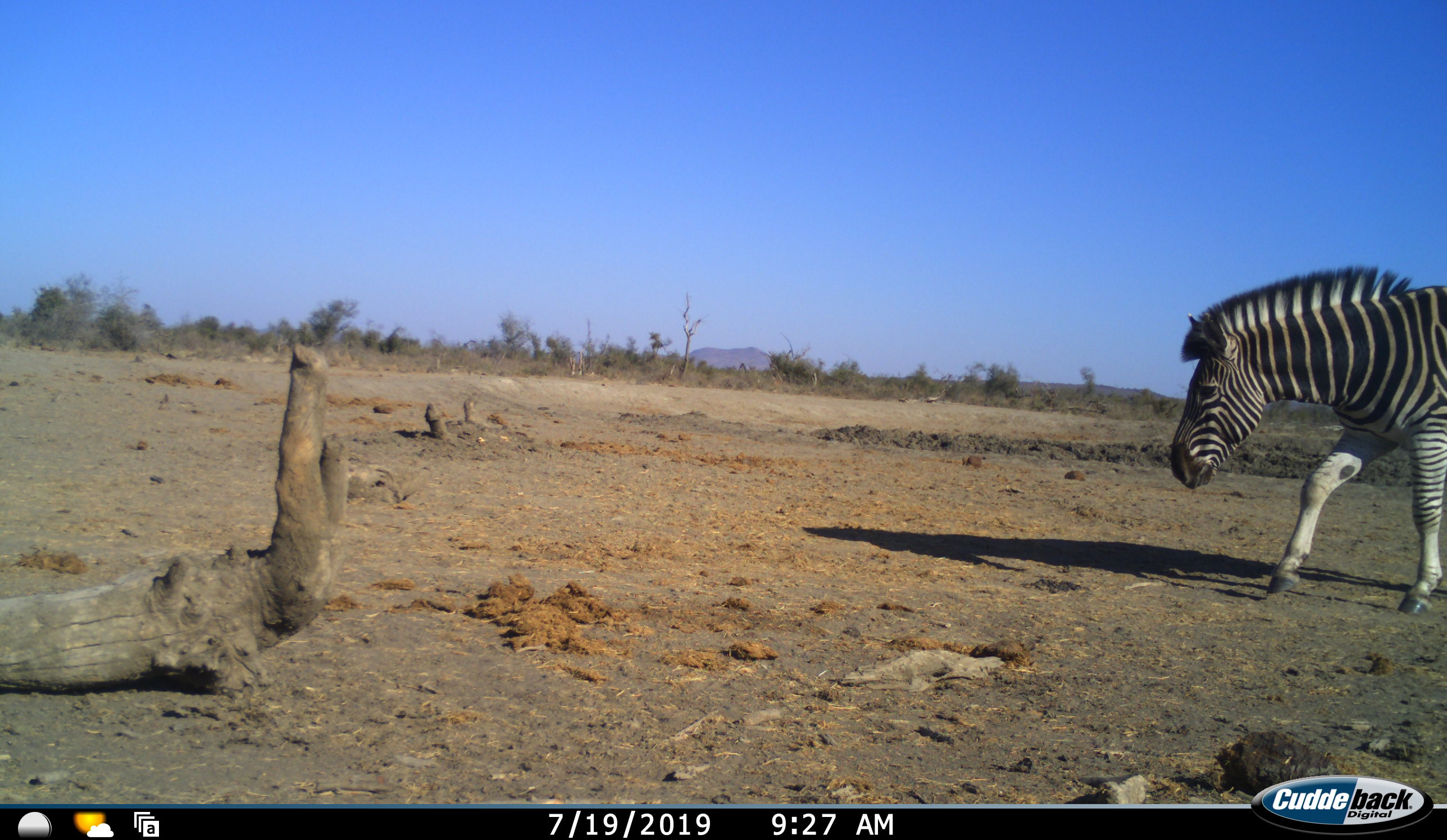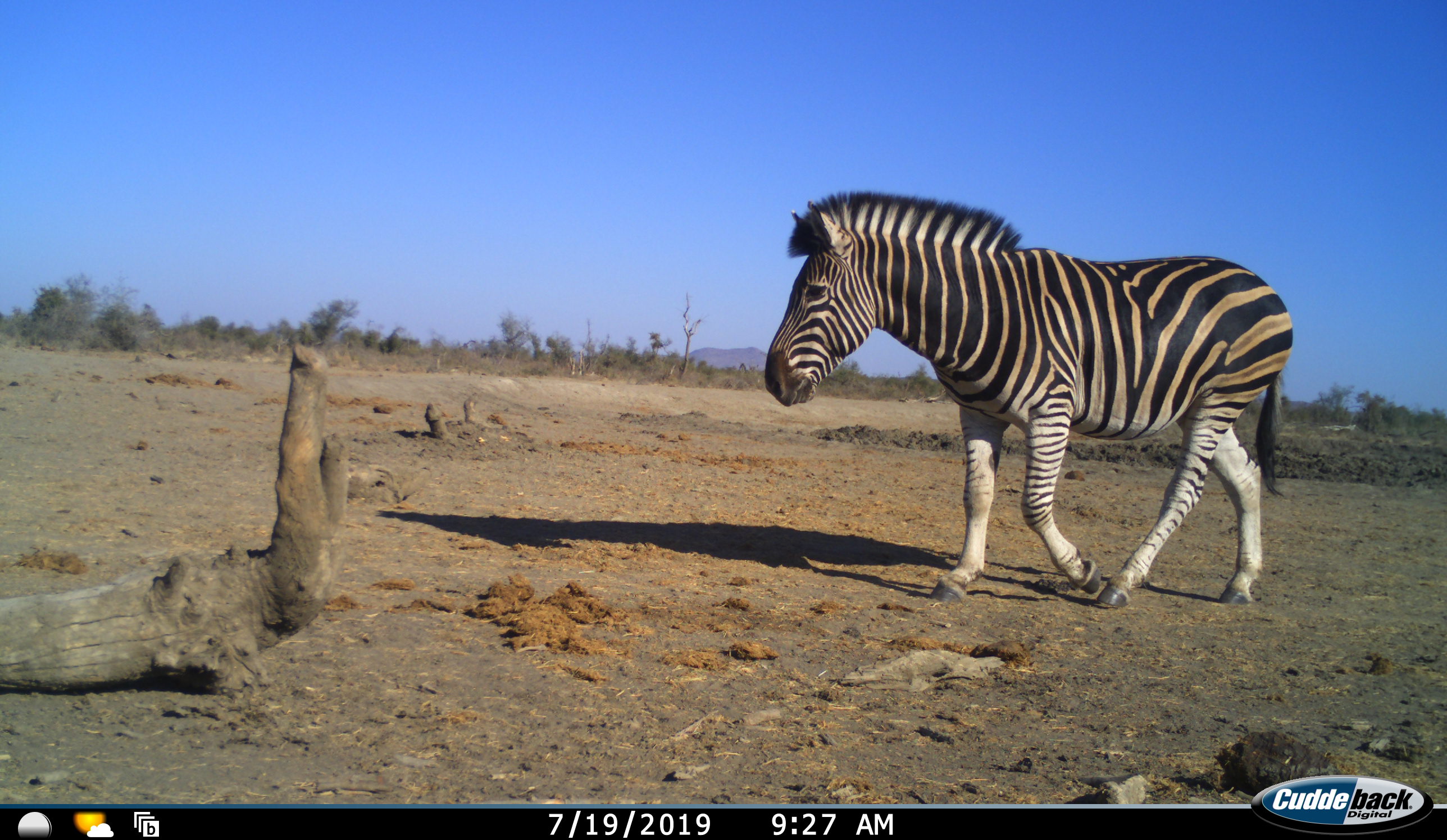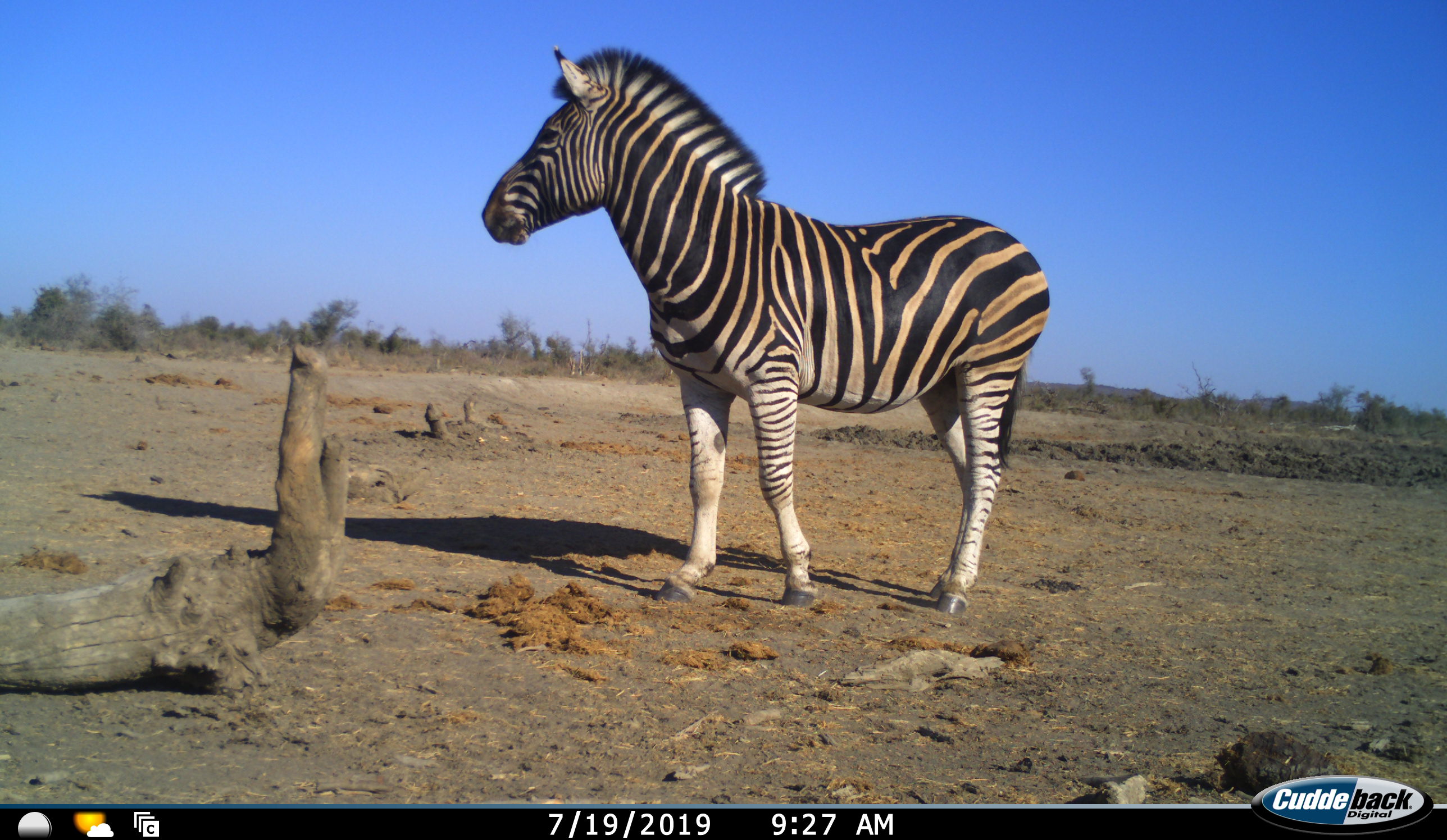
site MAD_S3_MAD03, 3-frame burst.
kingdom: Animalia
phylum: Chordata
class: Mammalia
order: Perissodactyla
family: Equidae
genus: Equus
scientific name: Equus quagga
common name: plains zebra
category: zebraplains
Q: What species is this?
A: Zebraplains (plains zebra) (Equus quagga).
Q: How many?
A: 1.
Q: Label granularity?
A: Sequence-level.